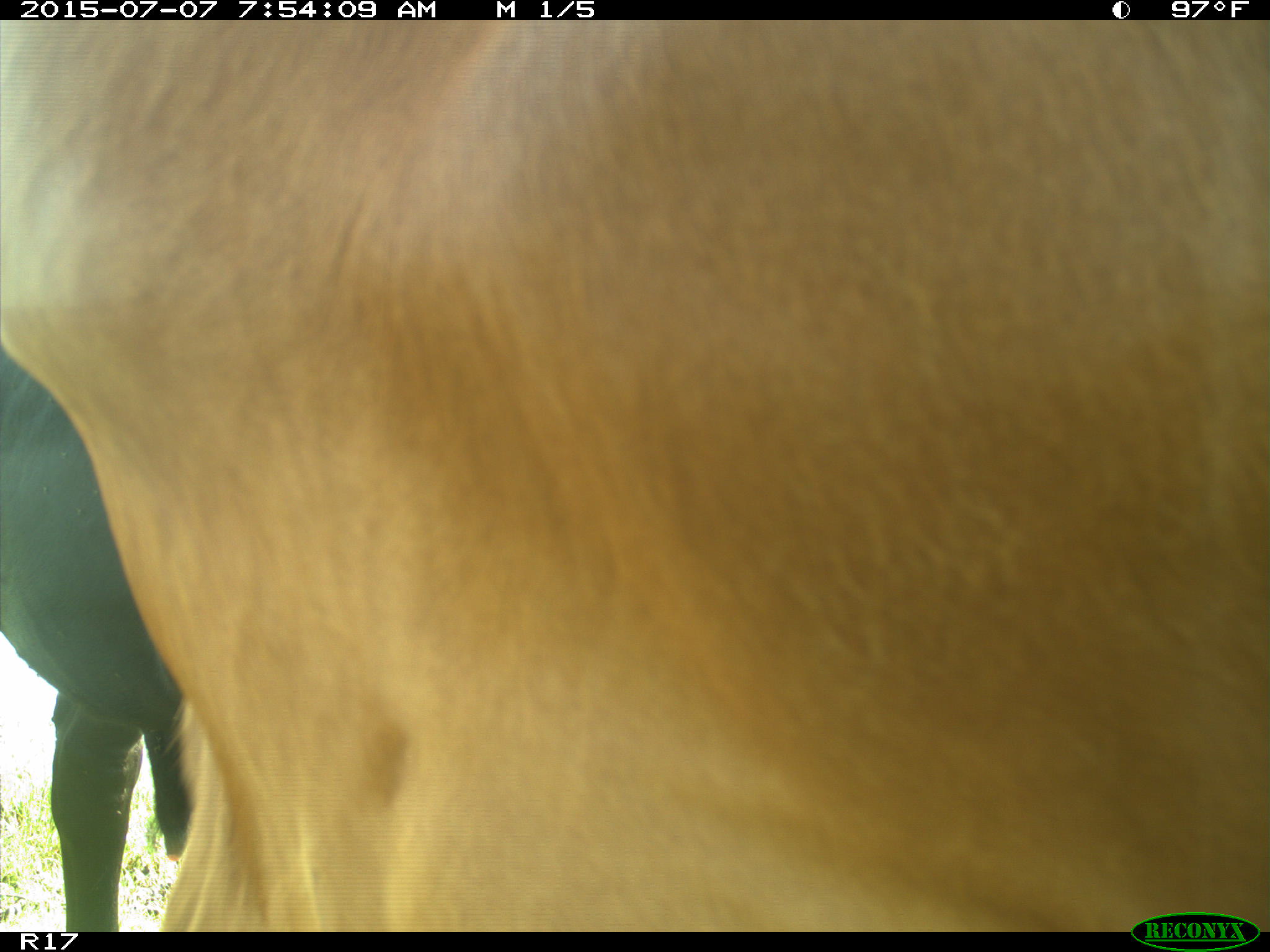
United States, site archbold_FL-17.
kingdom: Animalia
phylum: Chordata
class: Mammalia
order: Artiodactyla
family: Bovidae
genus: Bos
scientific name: Bos taurus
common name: domestic cow